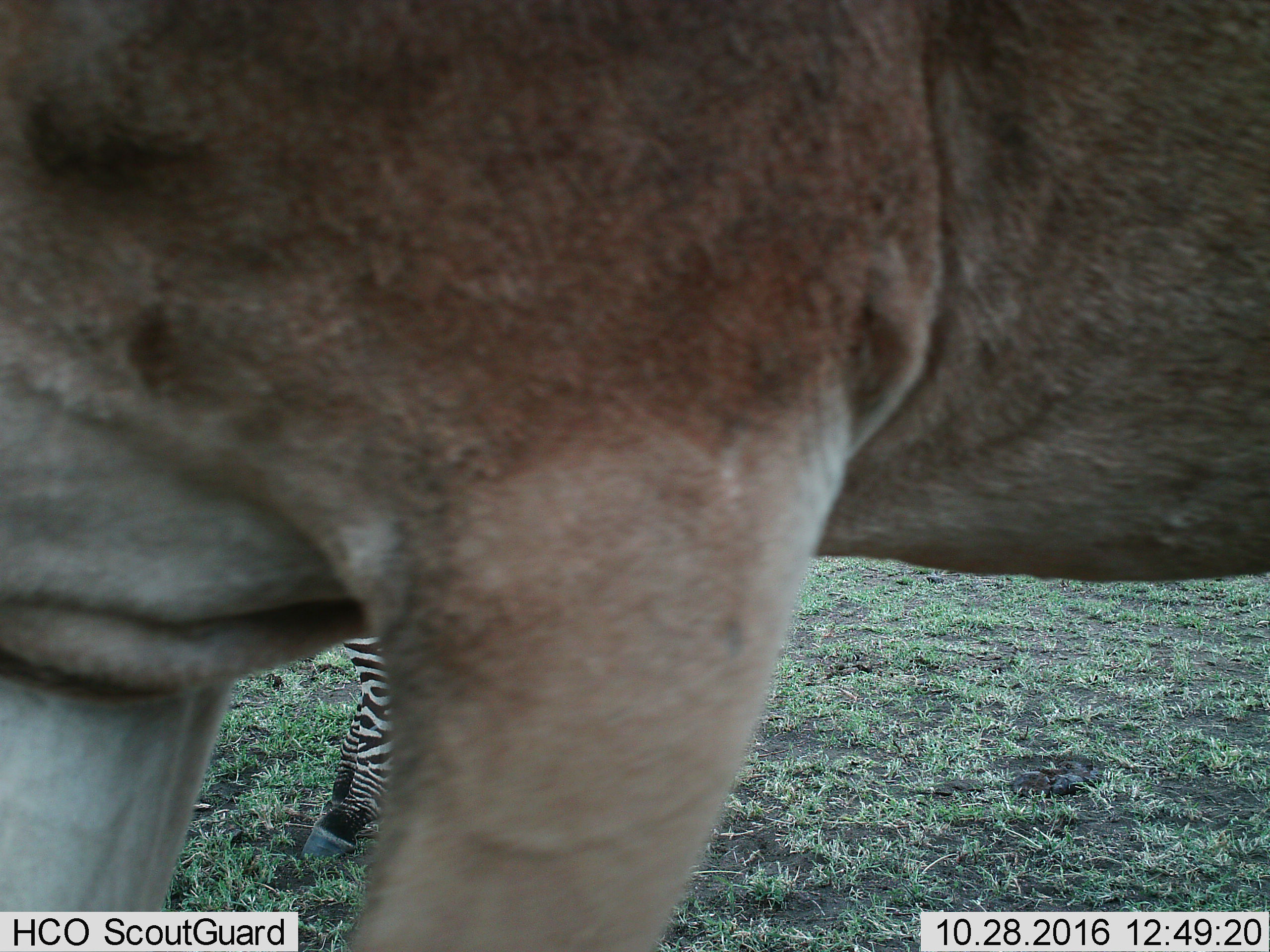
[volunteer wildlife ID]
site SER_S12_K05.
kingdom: Animalia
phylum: Chordata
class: Mammalia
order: Perissodactyla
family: Equidae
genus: Equus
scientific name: Equus quagga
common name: plains zebra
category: zebraplains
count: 1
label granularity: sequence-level